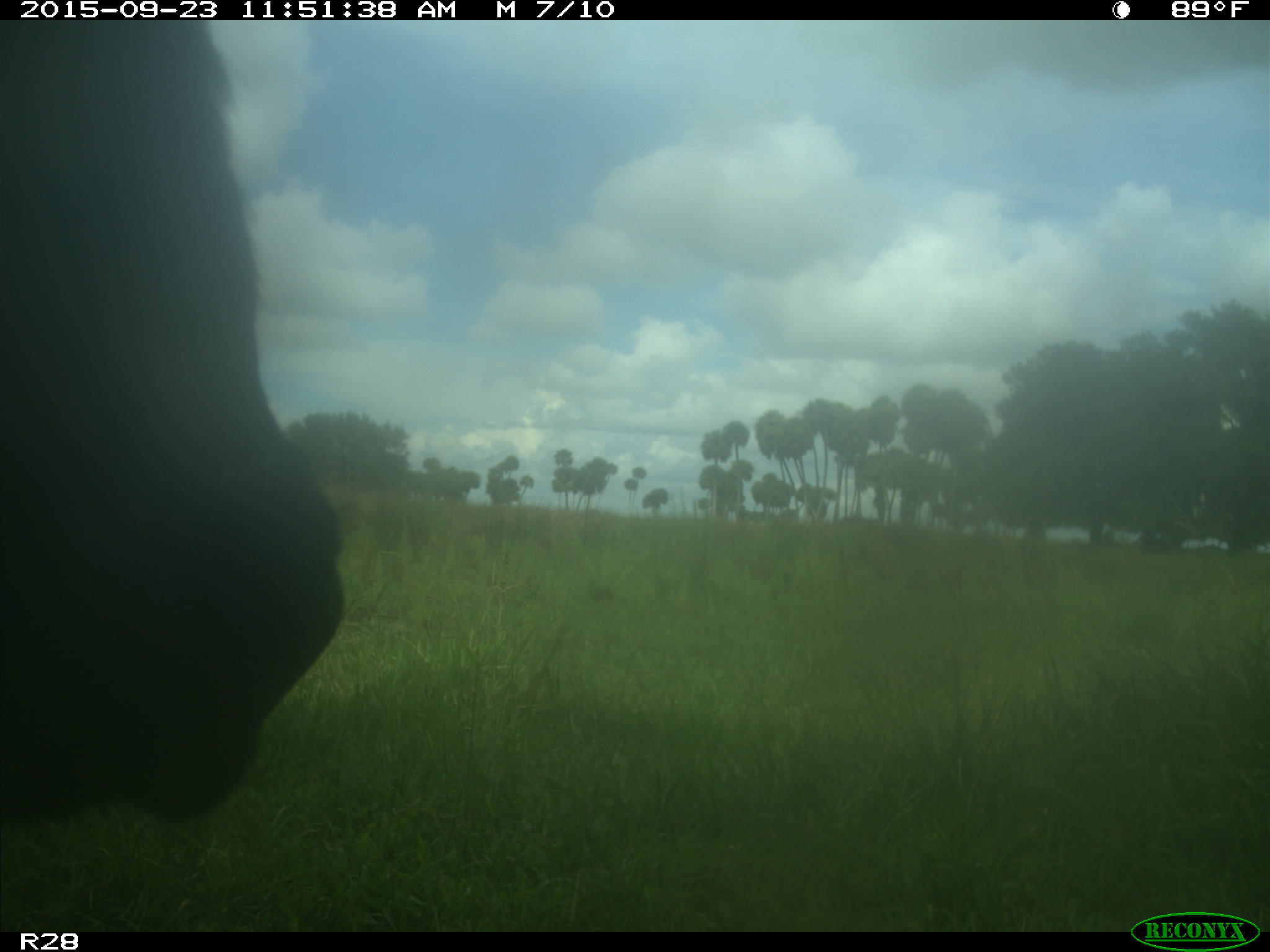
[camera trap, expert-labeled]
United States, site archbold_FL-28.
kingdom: Animalia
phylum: Chordata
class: Mammalia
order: Artiodactyla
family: Bovidae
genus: Bos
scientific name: Bos taurus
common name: domestic cow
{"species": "Bos taurus (domestic cow)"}